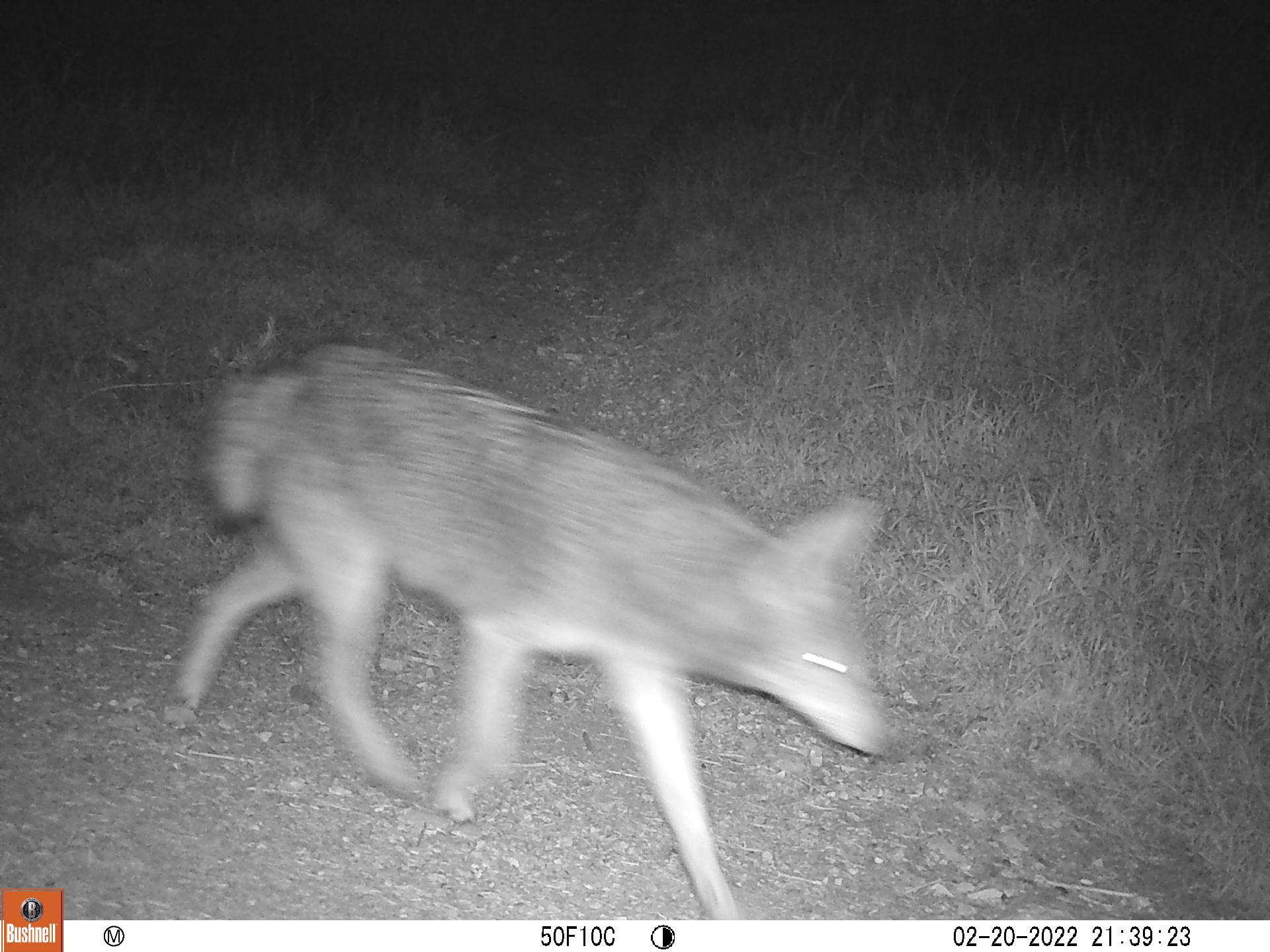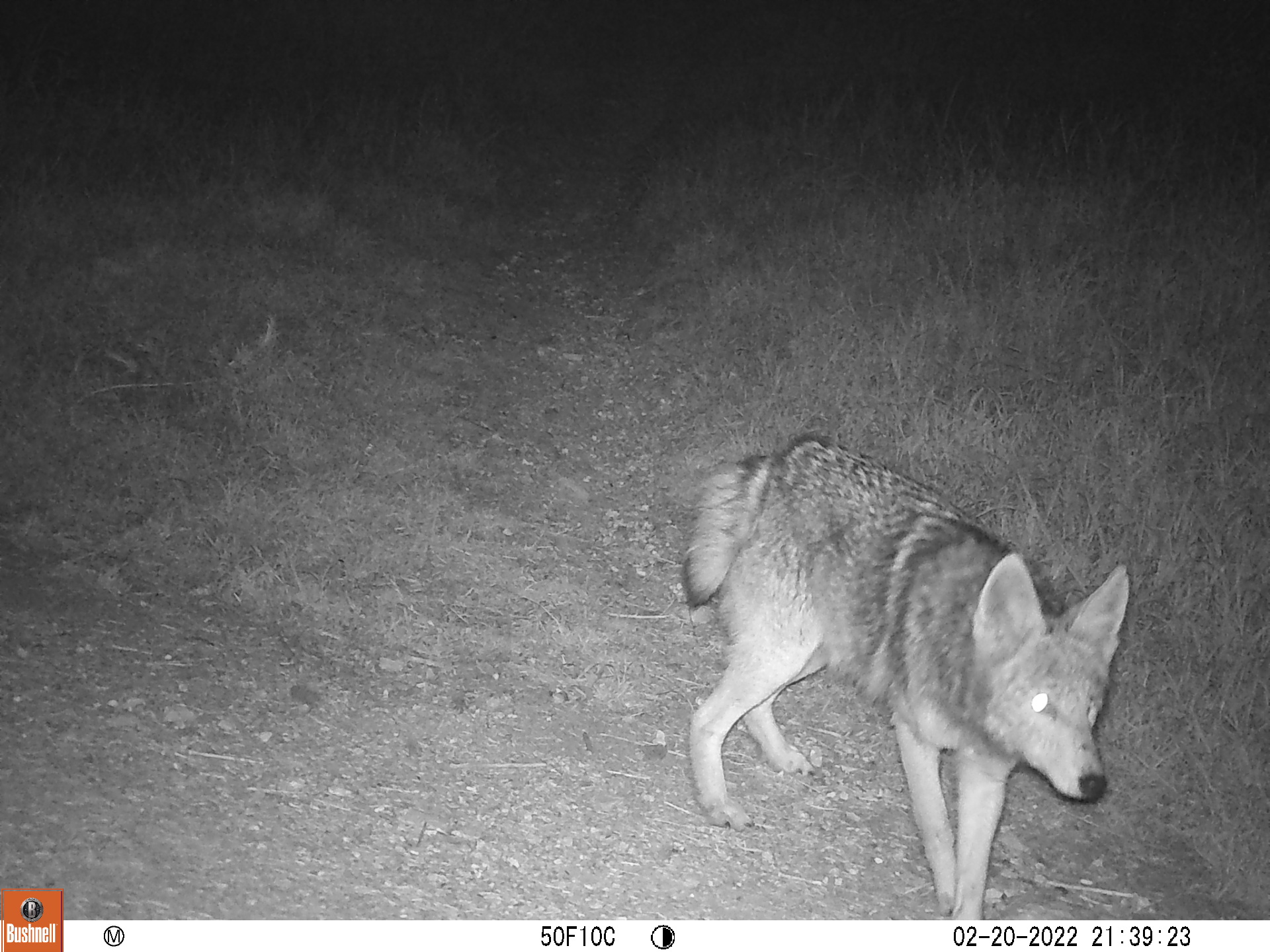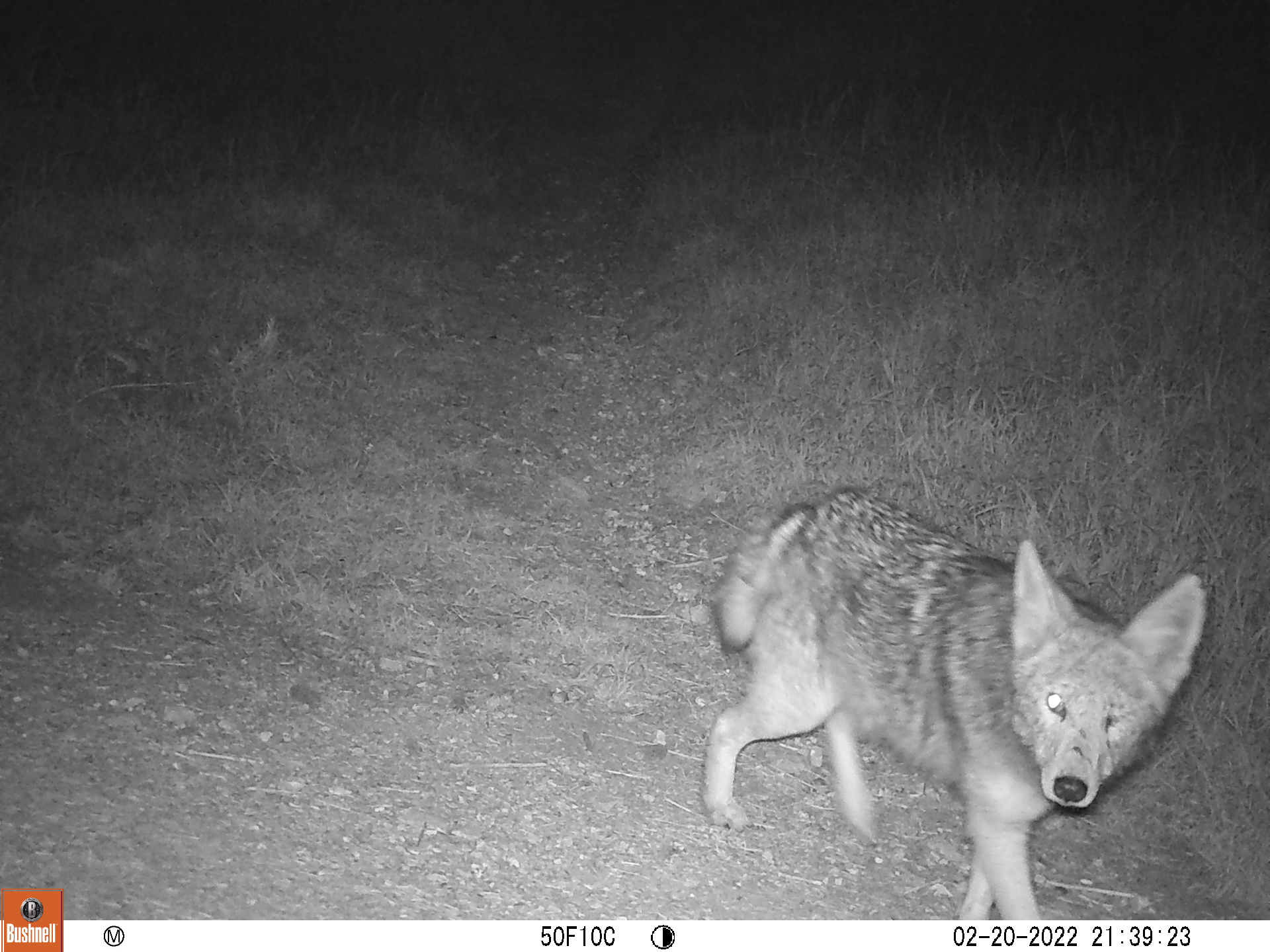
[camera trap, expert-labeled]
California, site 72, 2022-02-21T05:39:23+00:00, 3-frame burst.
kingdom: Animalia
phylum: Chordata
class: Mammalia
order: Carnivora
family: Canidae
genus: Canis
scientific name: Canis latrans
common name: coyote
Coyote (Canis latrans).